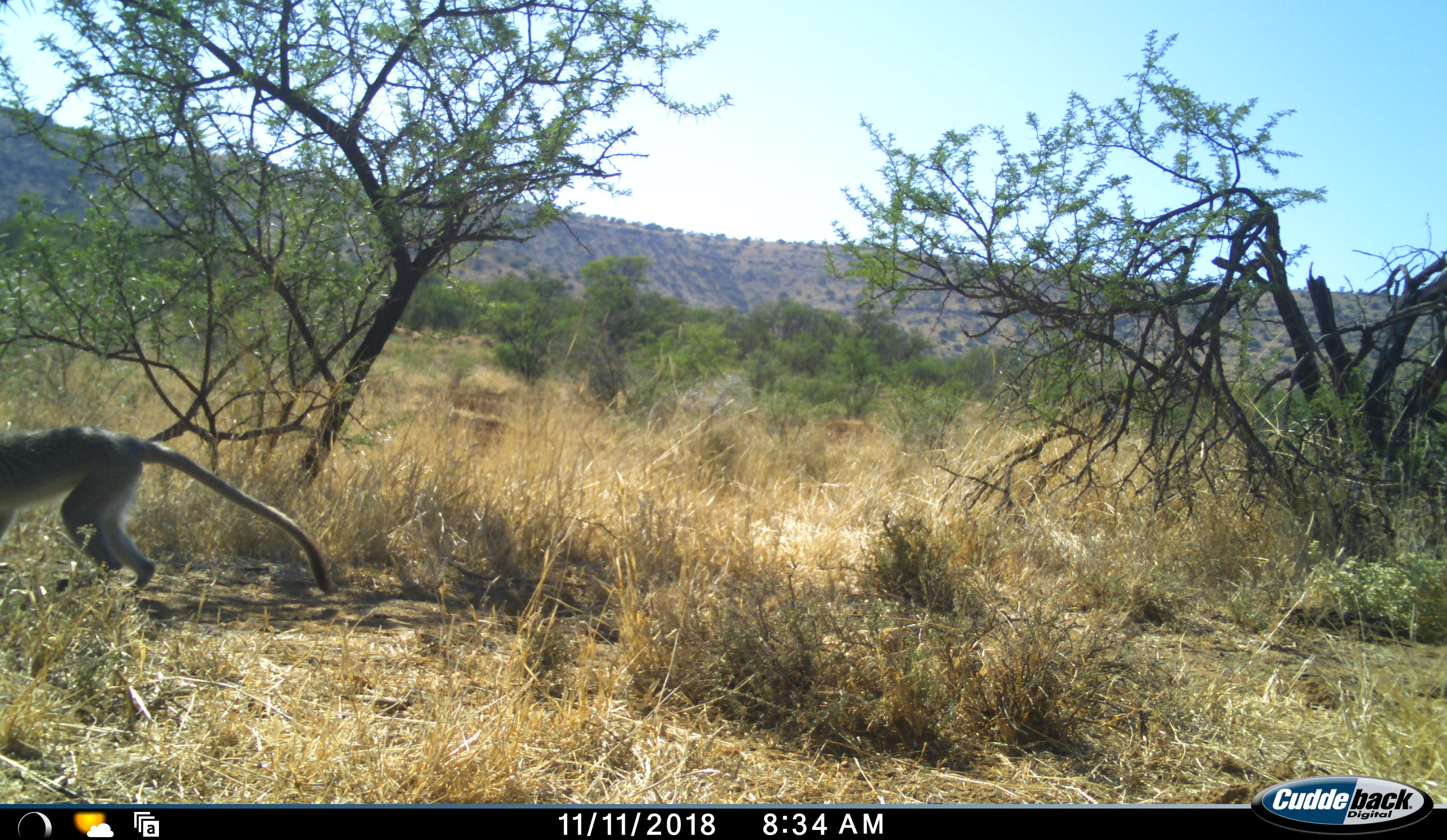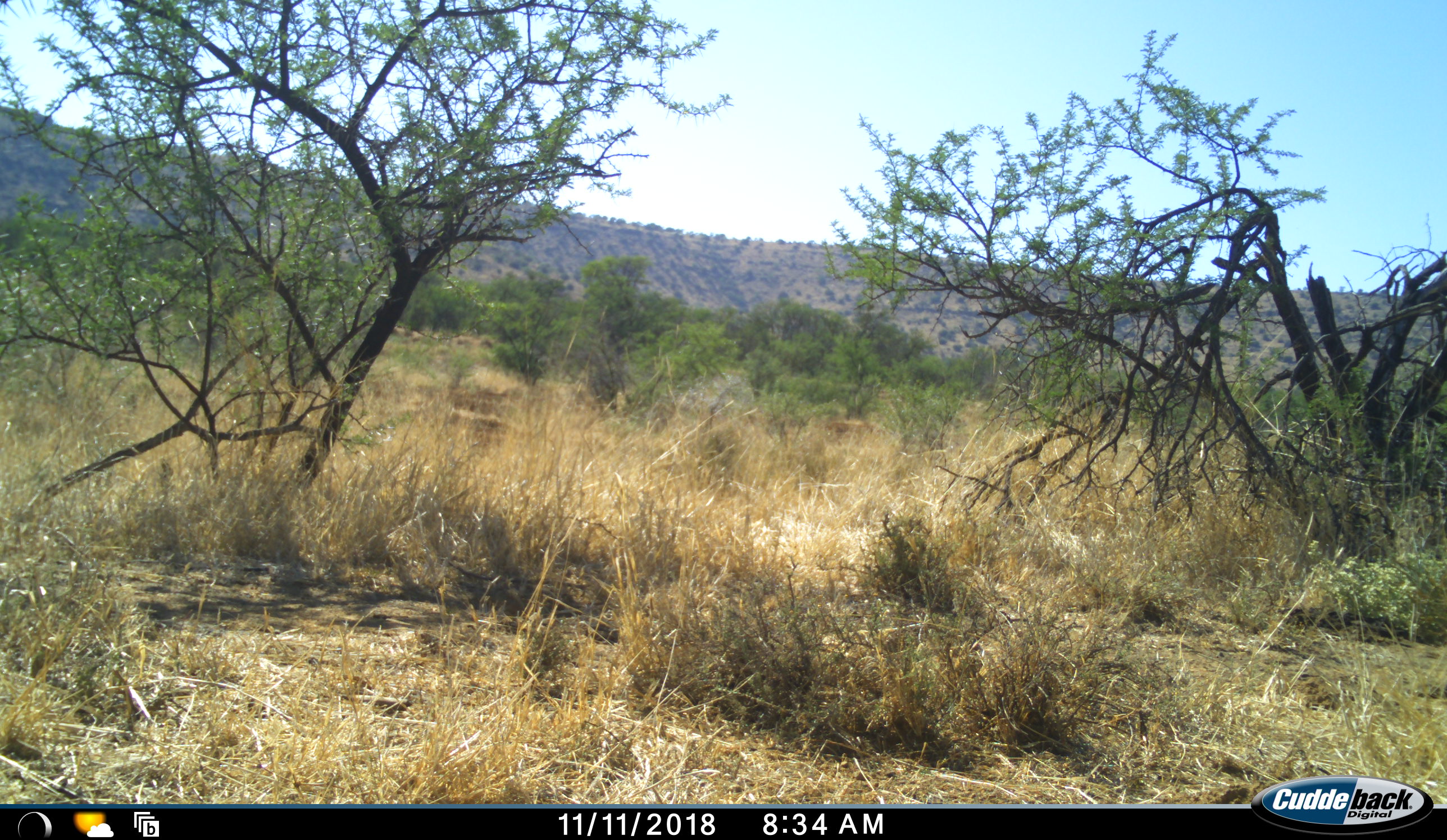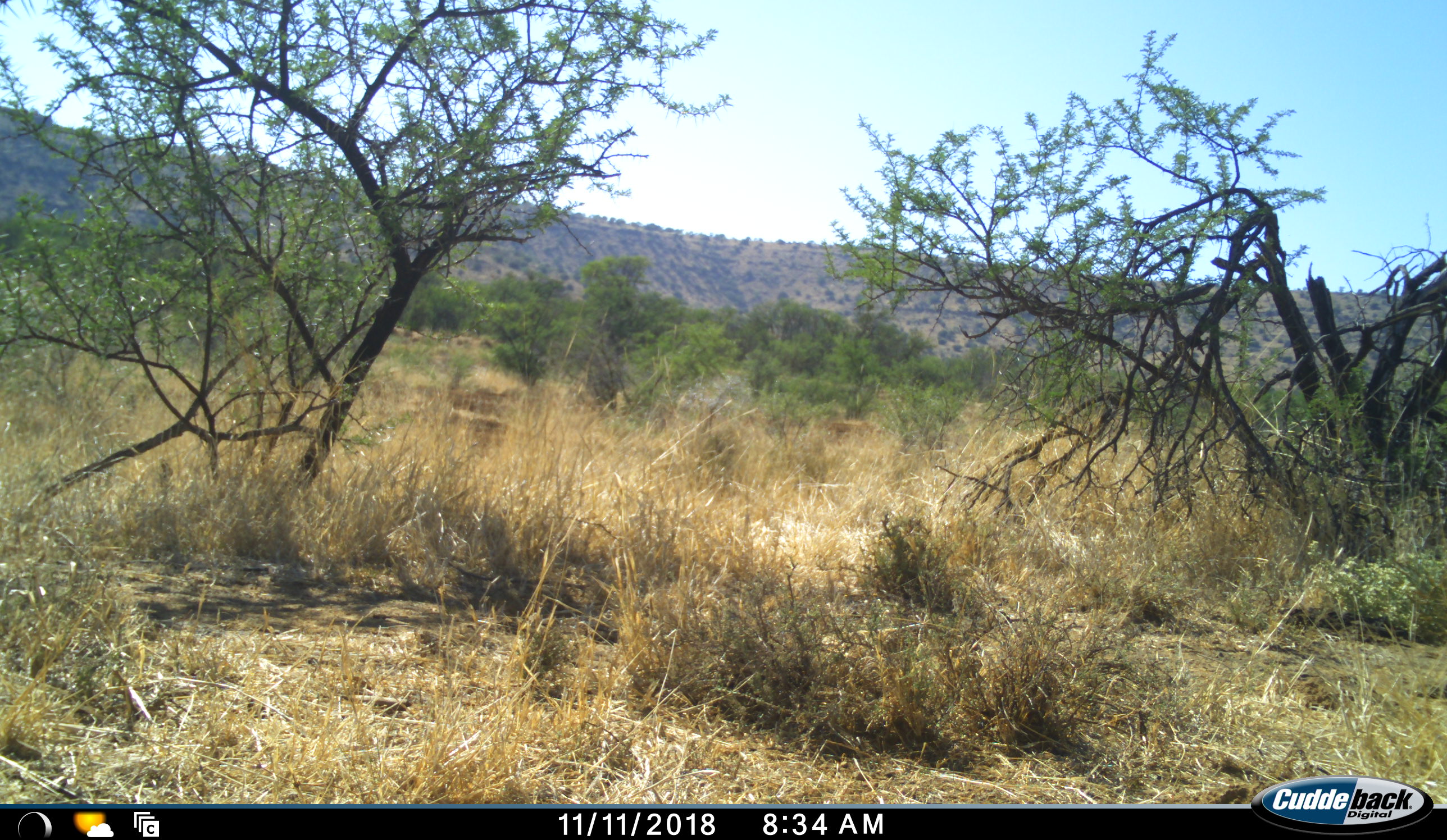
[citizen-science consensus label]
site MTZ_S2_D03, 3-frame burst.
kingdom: Animalia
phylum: Chordata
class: Mammalia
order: Primates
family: Cercopithecidae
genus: Chlorocebus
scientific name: Chlorocebus pygerythrus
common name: vervet monkey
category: monkeyvervet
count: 1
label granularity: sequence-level